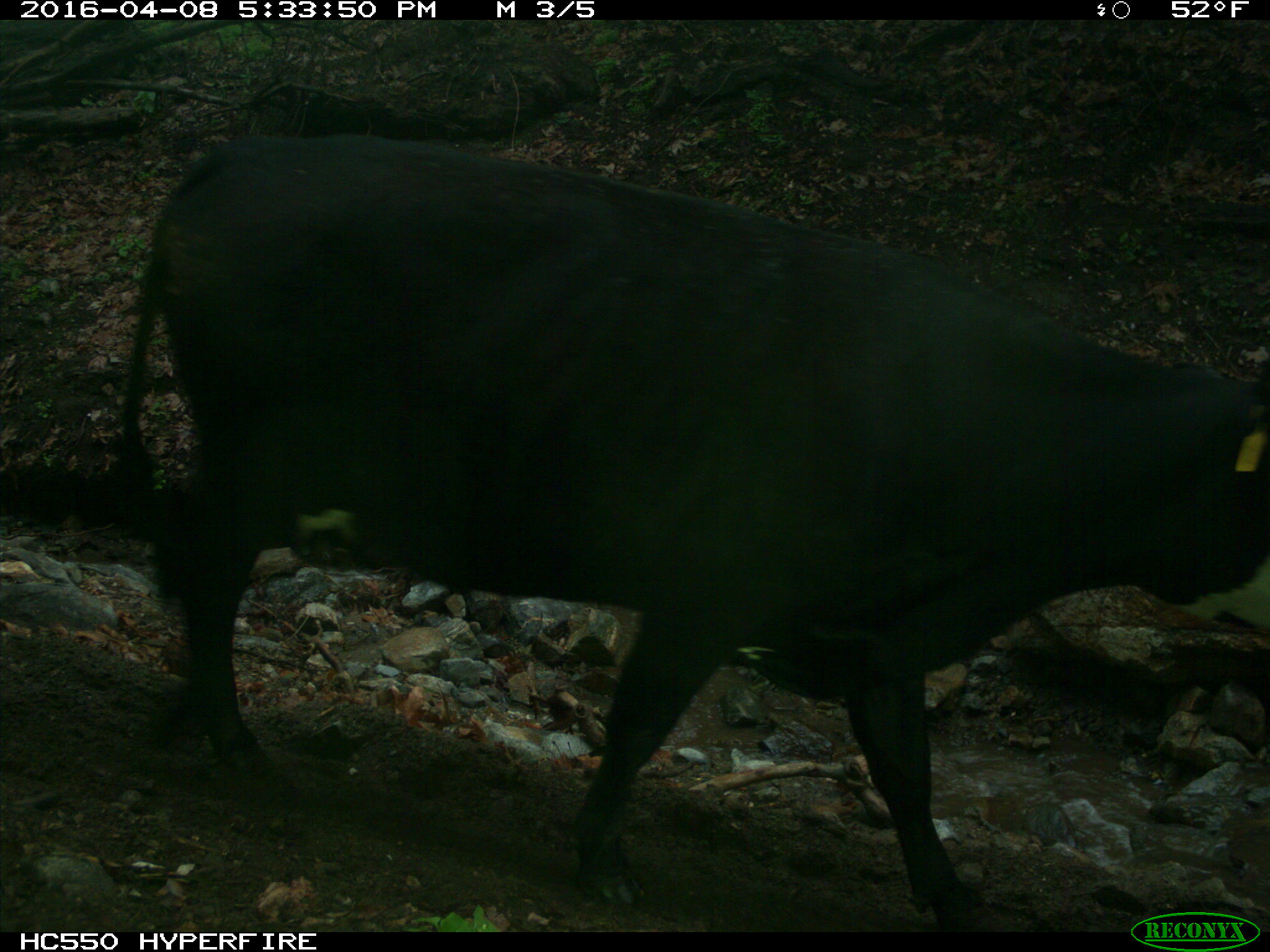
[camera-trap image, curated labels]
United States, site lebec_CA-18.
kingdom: Animalia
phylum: Chordata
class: Mammalia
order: Artiodactyla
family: Bovidae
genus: Bos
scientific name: Bos taurus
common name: domestic cow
Bos taurus (domestic cow).